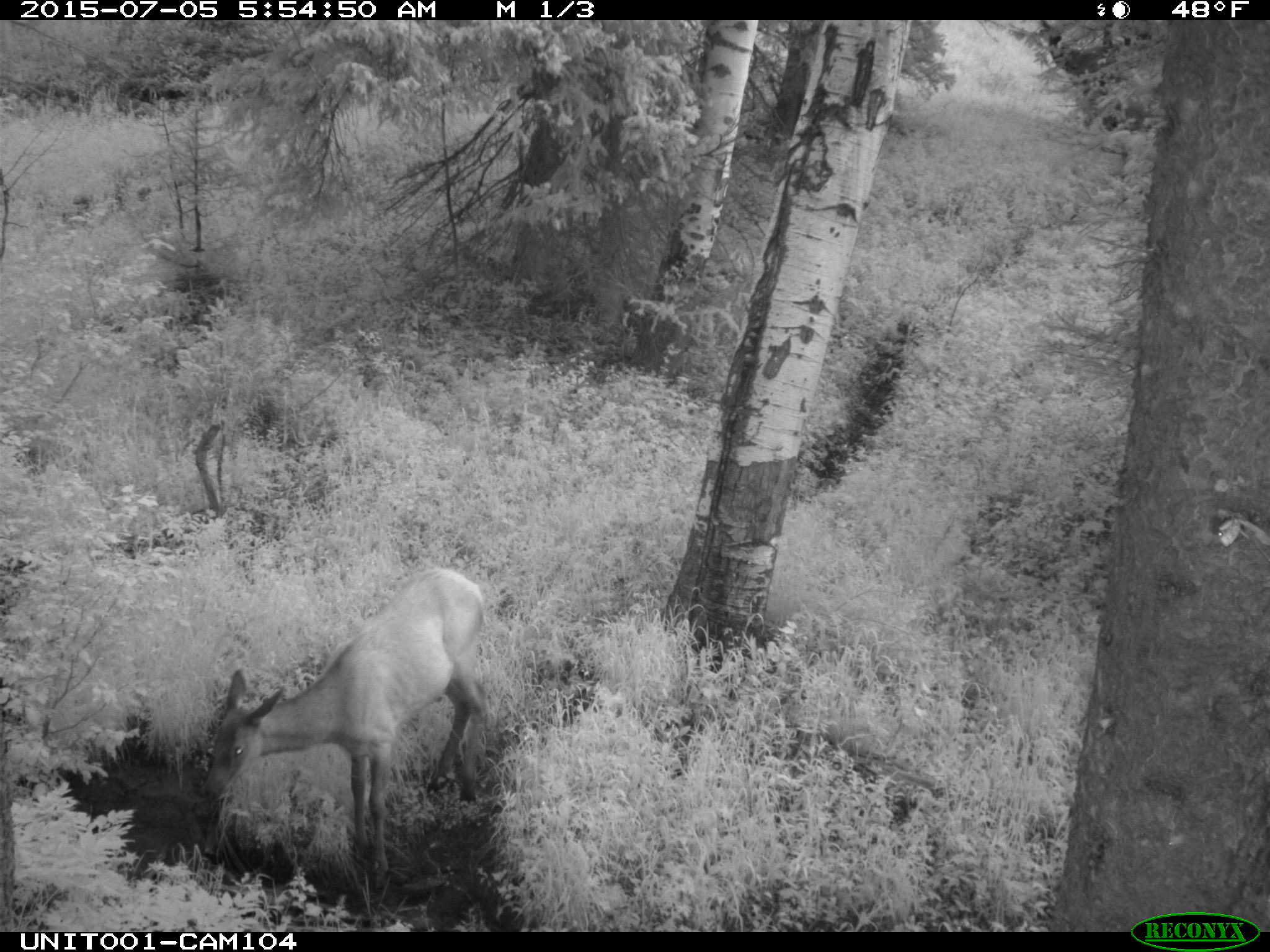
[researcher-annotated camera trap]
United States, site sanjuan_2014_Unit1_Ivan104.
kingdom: Animalia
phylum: Chordata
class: Mammalia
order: Artiodactyla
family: Cervidae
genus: Cervus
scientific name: Cervus elaphus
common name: red deer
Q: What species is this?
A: Cervus elaphus (red deer).